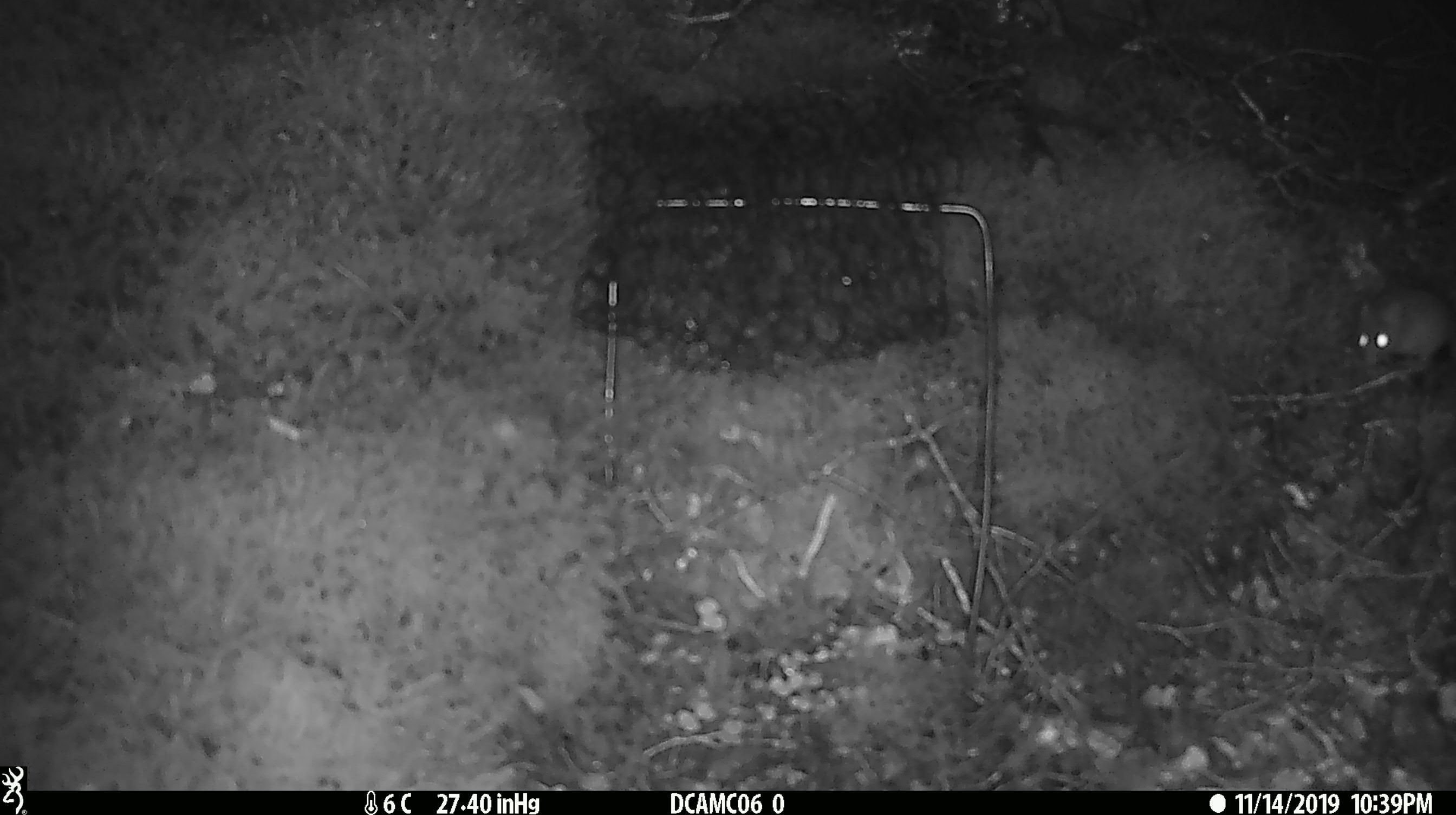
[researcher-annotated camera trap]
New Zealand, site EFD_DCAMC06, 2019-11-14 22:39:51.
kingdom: Animalia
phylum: Chordata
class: Mammalia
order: Rodentia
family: Muridae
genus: Mus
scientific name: Mus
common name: mouse